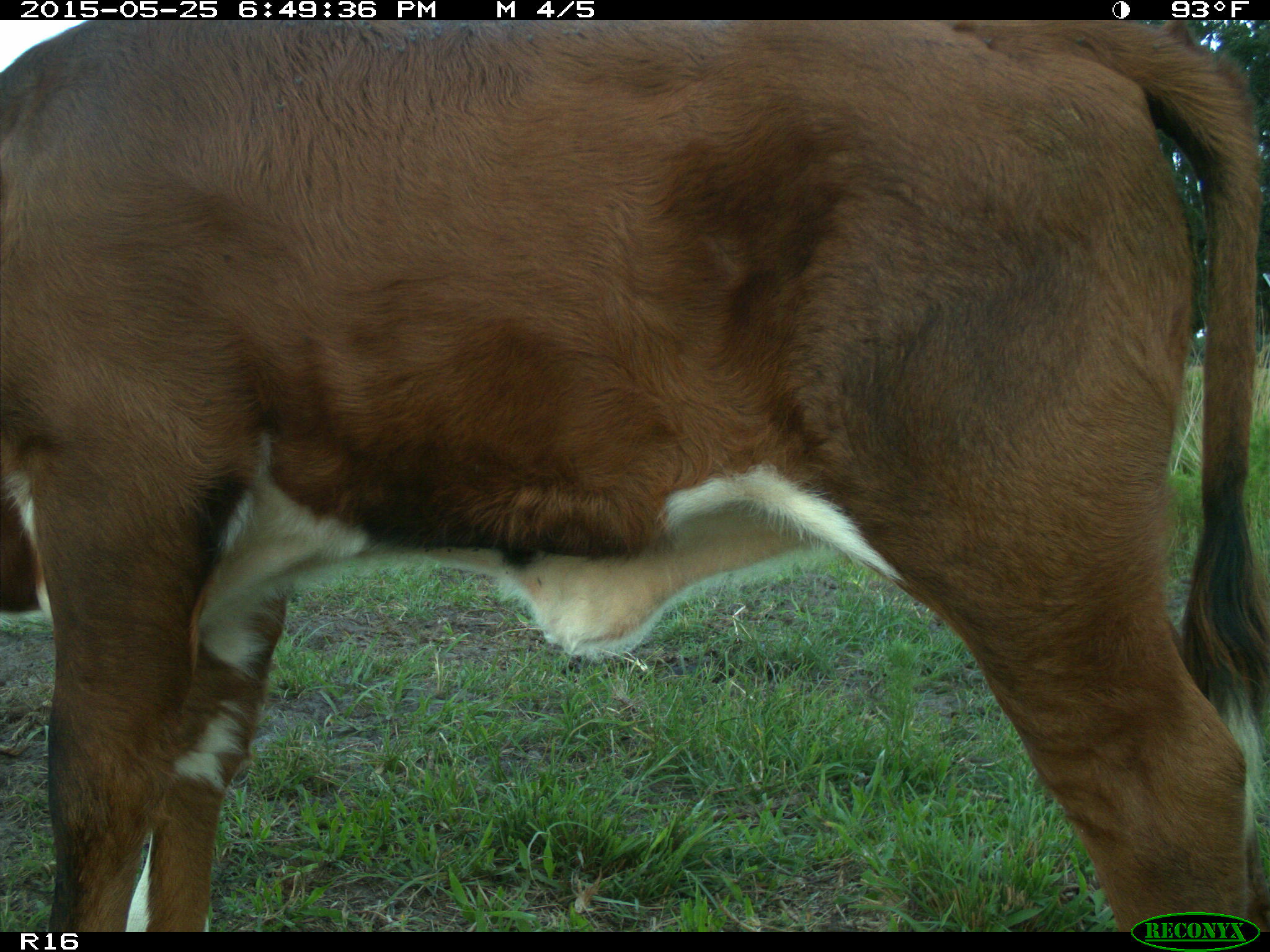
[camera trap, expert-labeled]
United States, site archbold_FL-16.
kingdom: Animalia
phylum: Chordata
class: Mammalia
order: Artiodactyla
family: Bovidae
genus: Bos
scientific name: Bos taurus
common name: domestic cow